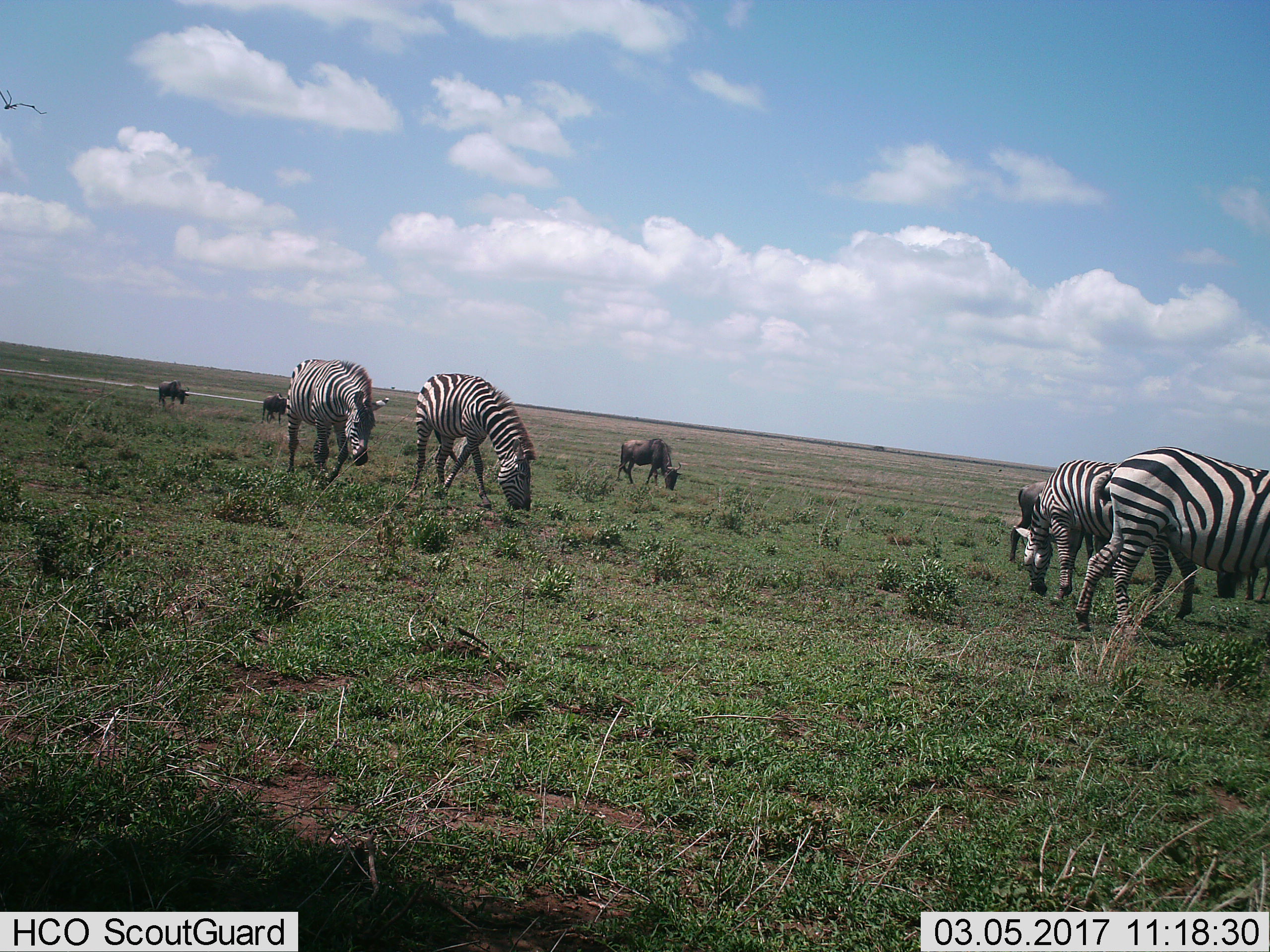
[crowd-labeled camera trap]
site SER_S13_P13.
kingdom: Animalia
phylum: Chordata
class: Mammalia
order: Artiodactyla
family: Bovidae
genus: Connochaetes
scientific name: Connochaetes taurinus taurinus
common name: blue wildebeest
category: wildebeestblue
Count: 4.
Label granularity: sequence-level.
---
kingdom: Animalia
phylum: Chordata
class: Mammalia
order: Perissodactyla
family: Equidae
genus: Equus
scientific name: Equus quagga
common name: plains zebra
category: zebraplains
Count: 4.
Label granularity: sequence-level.